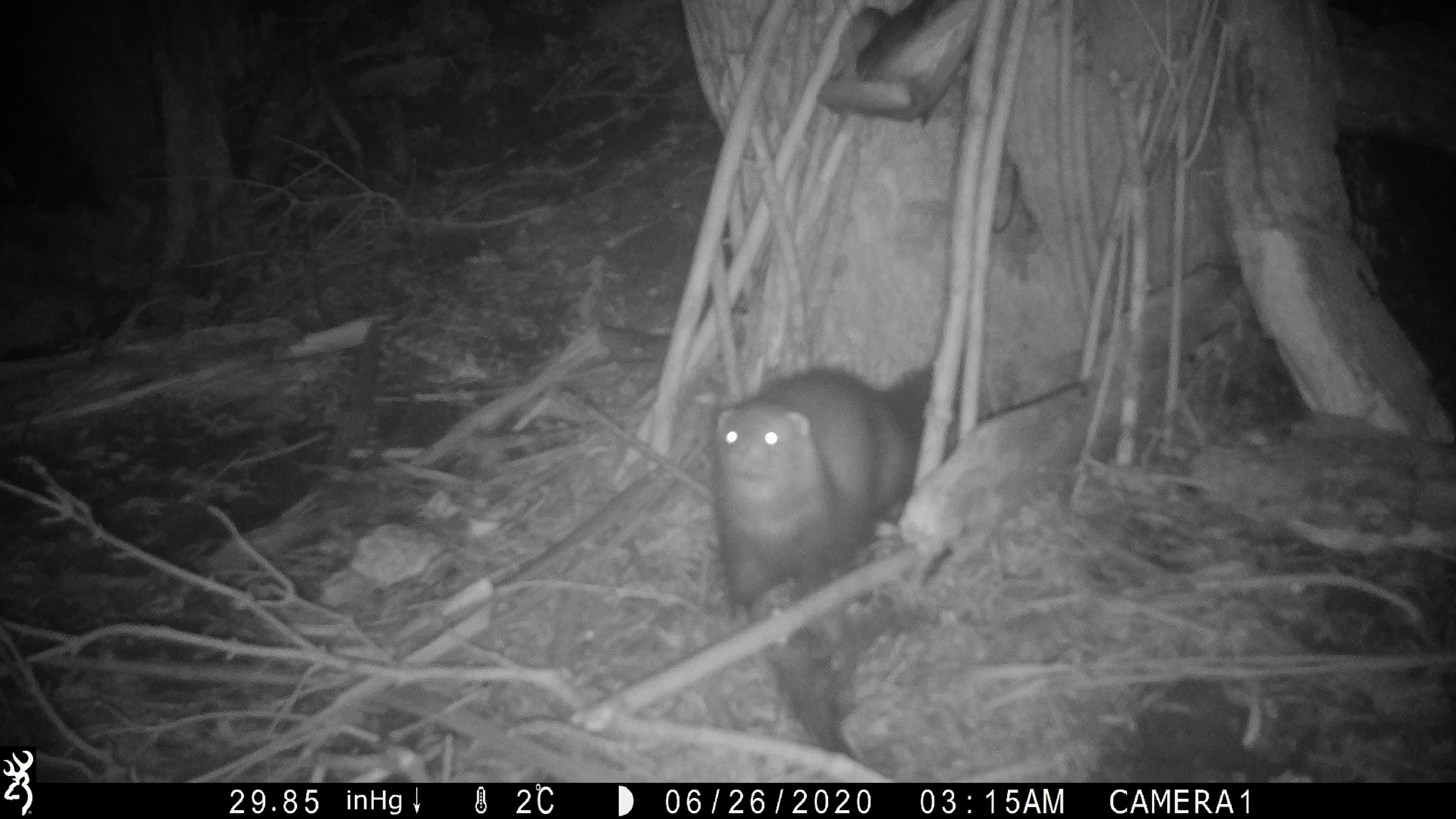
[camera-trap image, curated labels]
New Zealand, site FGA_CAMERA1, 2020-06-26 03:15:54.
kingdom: Animalia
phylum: Chordata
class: Mammalia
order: Carnivora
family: Mustelidae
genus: Mustela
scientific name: Mustela furo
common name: ferret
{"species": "ferret (Mustela furo)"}